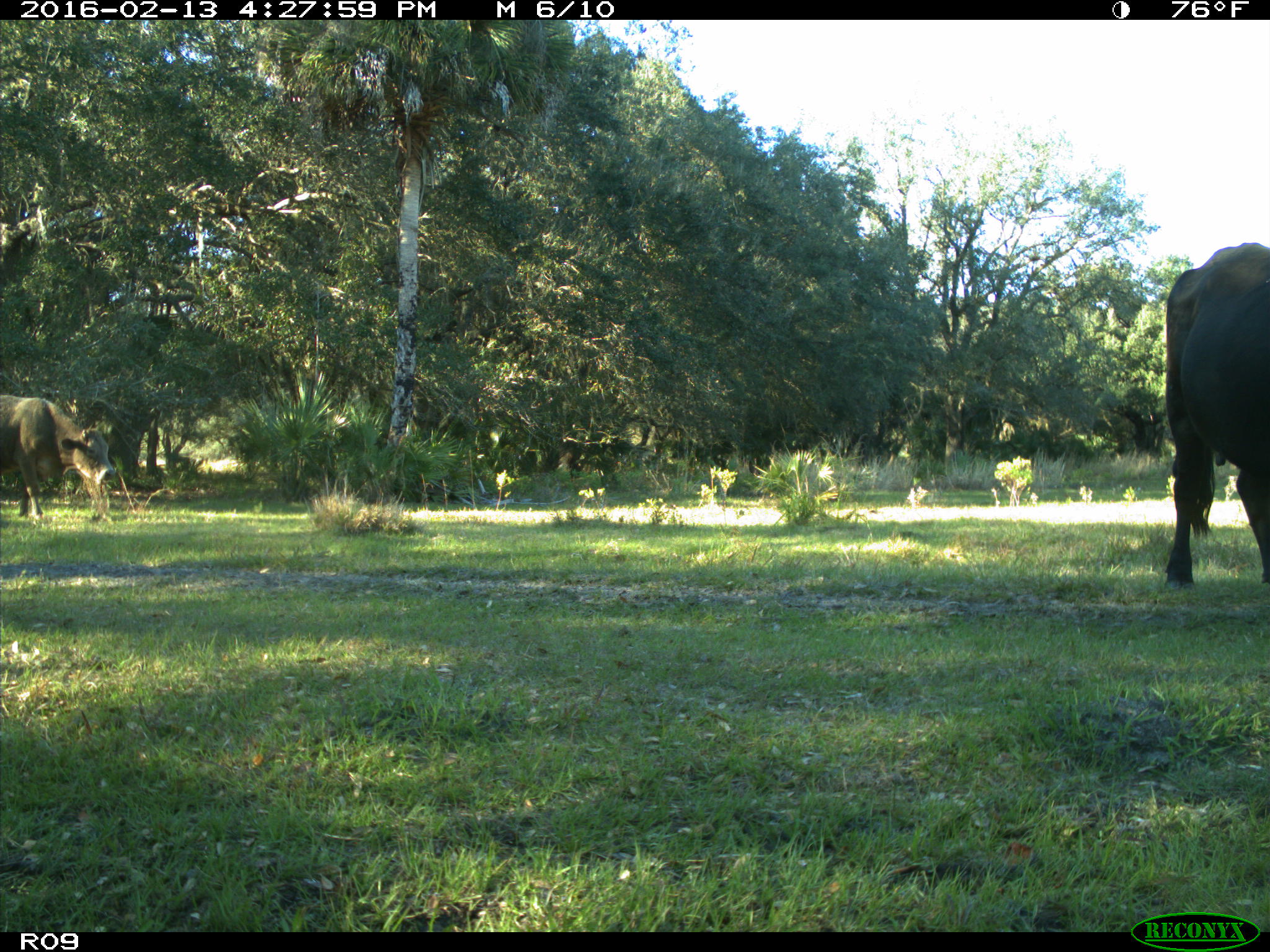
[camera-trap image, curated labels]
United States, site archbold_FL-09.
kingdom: Animalia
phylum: Chordata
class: Mammalia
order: Artiodactyla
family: Bovidae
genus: Bos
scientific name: Bos taurus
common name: domestic cow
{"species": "Bos taurus (domestic cow)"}